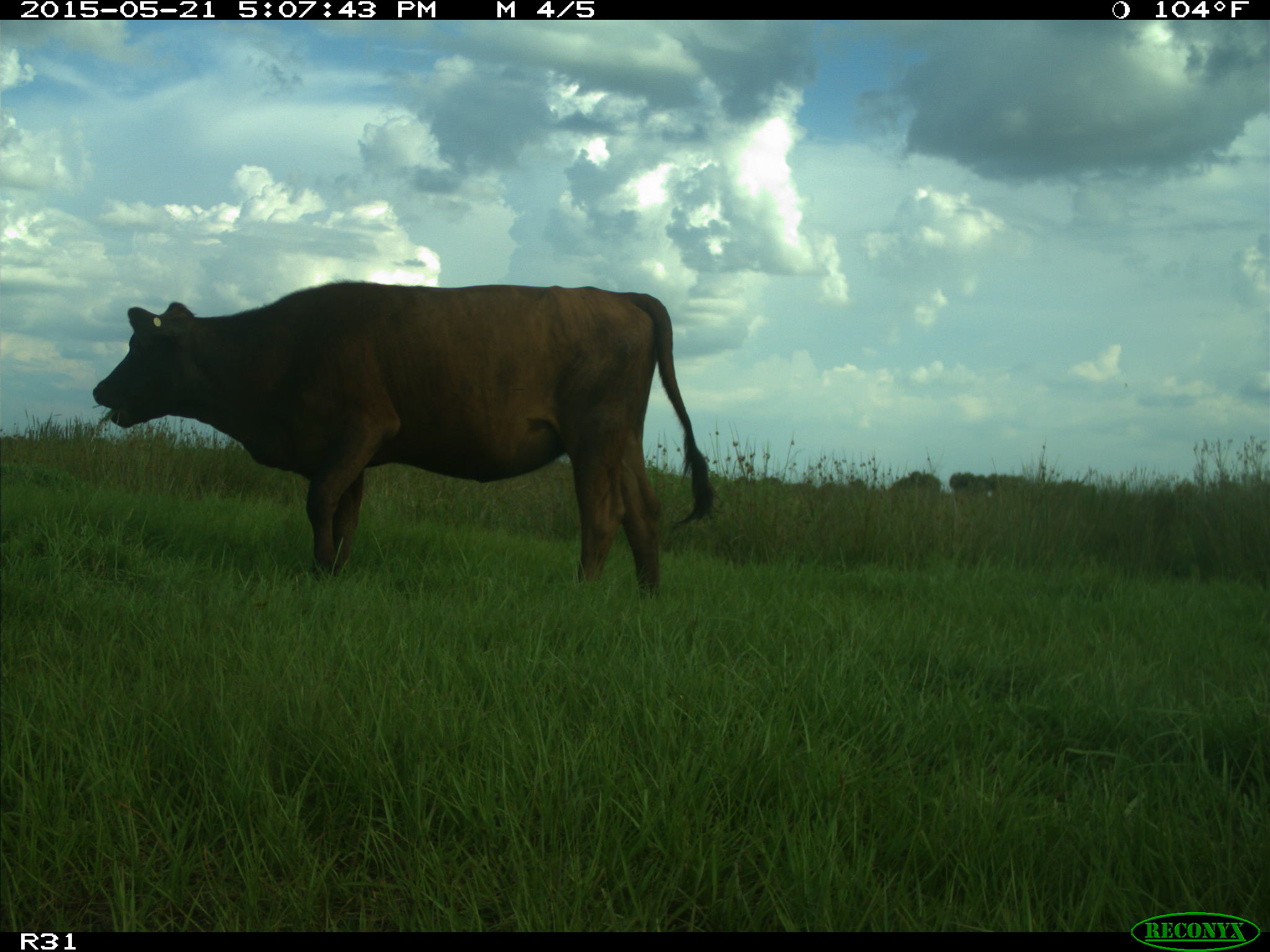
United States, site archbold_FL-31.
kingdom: Animalia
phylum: Chordata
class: Mammalia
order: Artiodactyla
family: Bovidae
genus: Bos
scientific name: Bos taurus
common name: domestic cow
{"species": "Bos taurus (domestic cow)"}